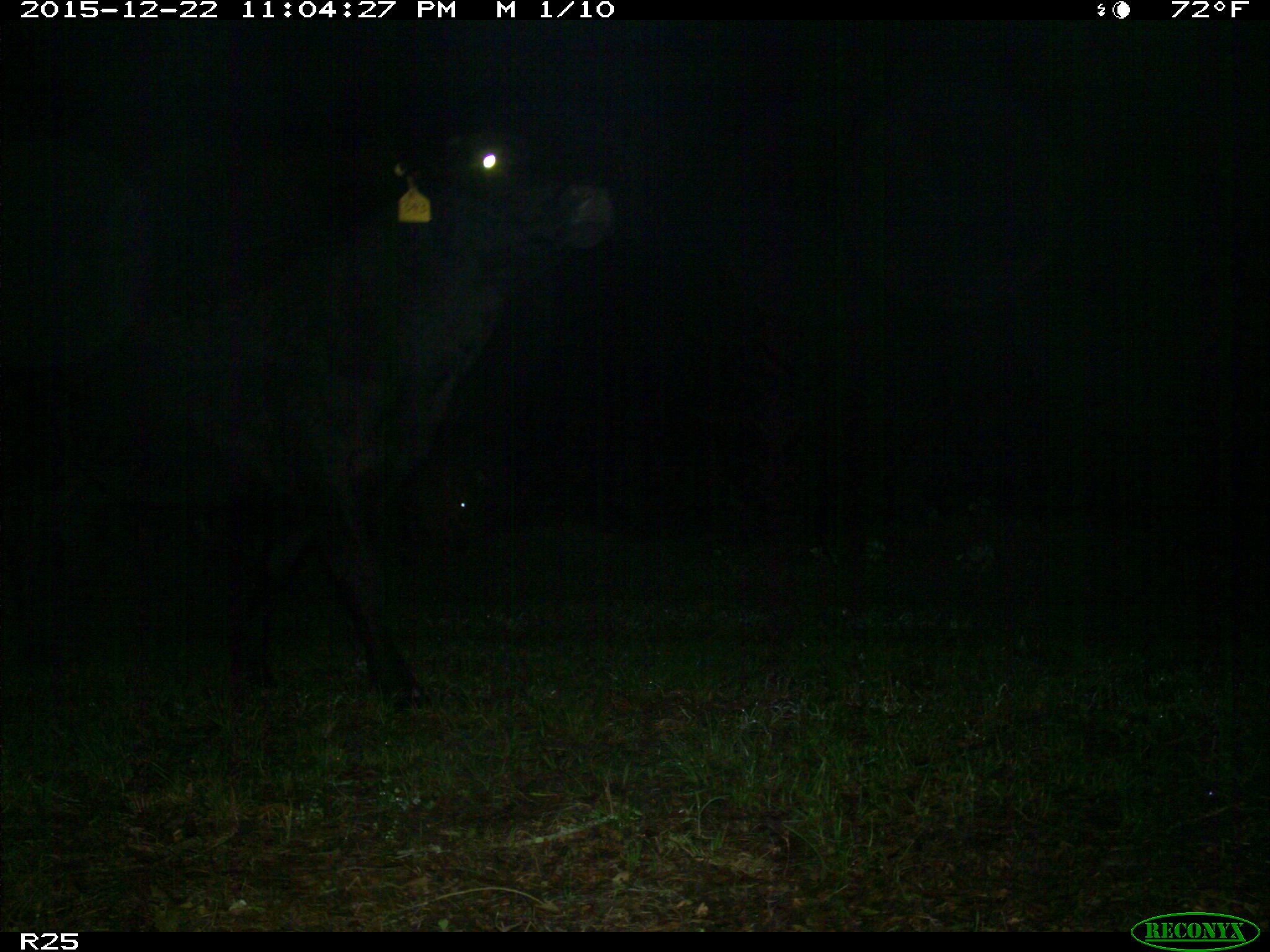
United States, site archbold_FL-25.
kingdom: Animalia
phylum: Chordata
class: Mammalia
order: Artiodactyla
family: Bovidae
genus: Bos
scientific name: Bos taurus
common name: domestic cow